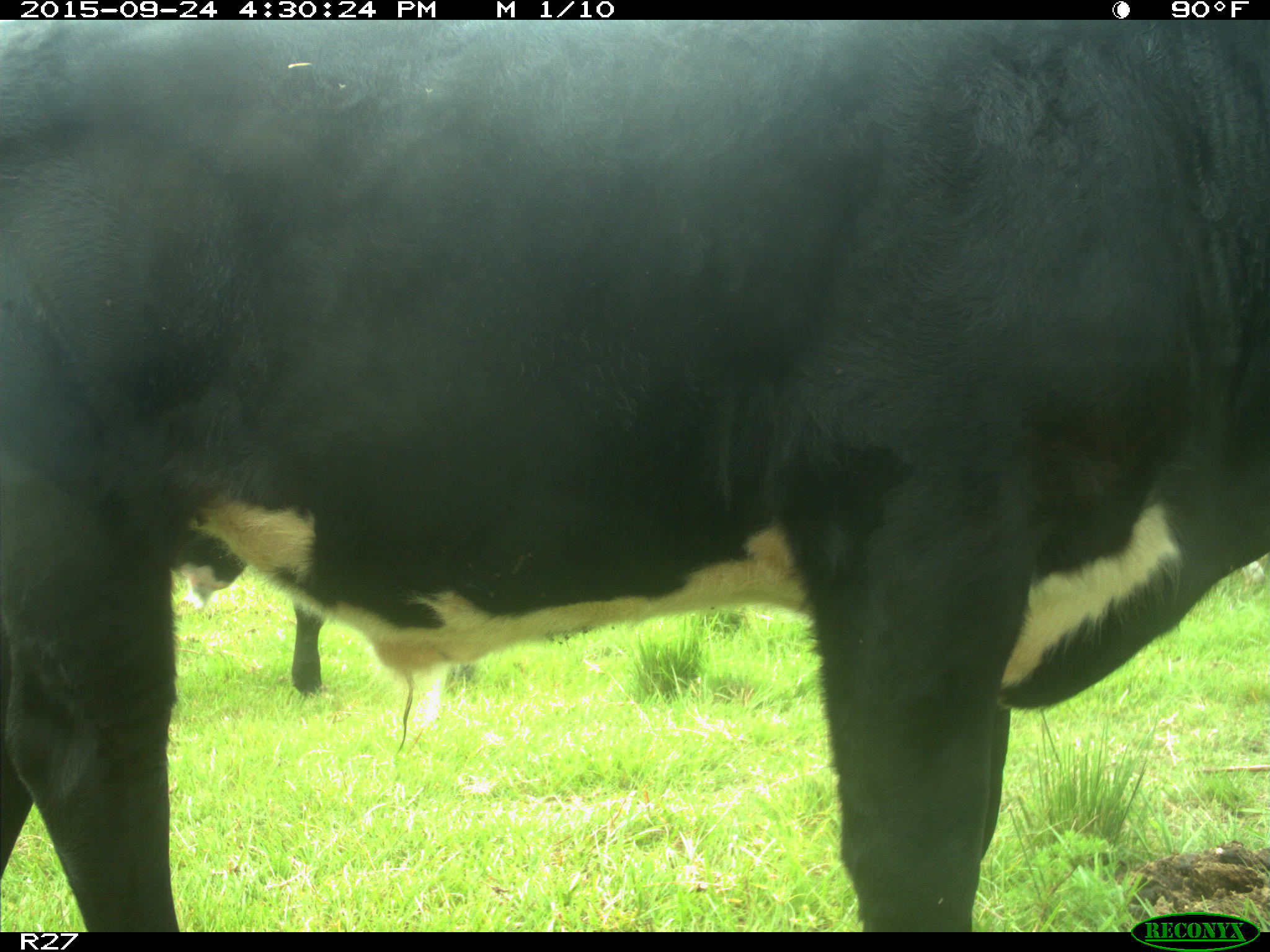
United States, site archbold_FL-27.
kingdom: Animalia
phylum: Chordata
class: Mammalia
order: Artiodactyla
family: Bovidae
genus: Bos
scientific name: Bos taurus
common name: domestic cow